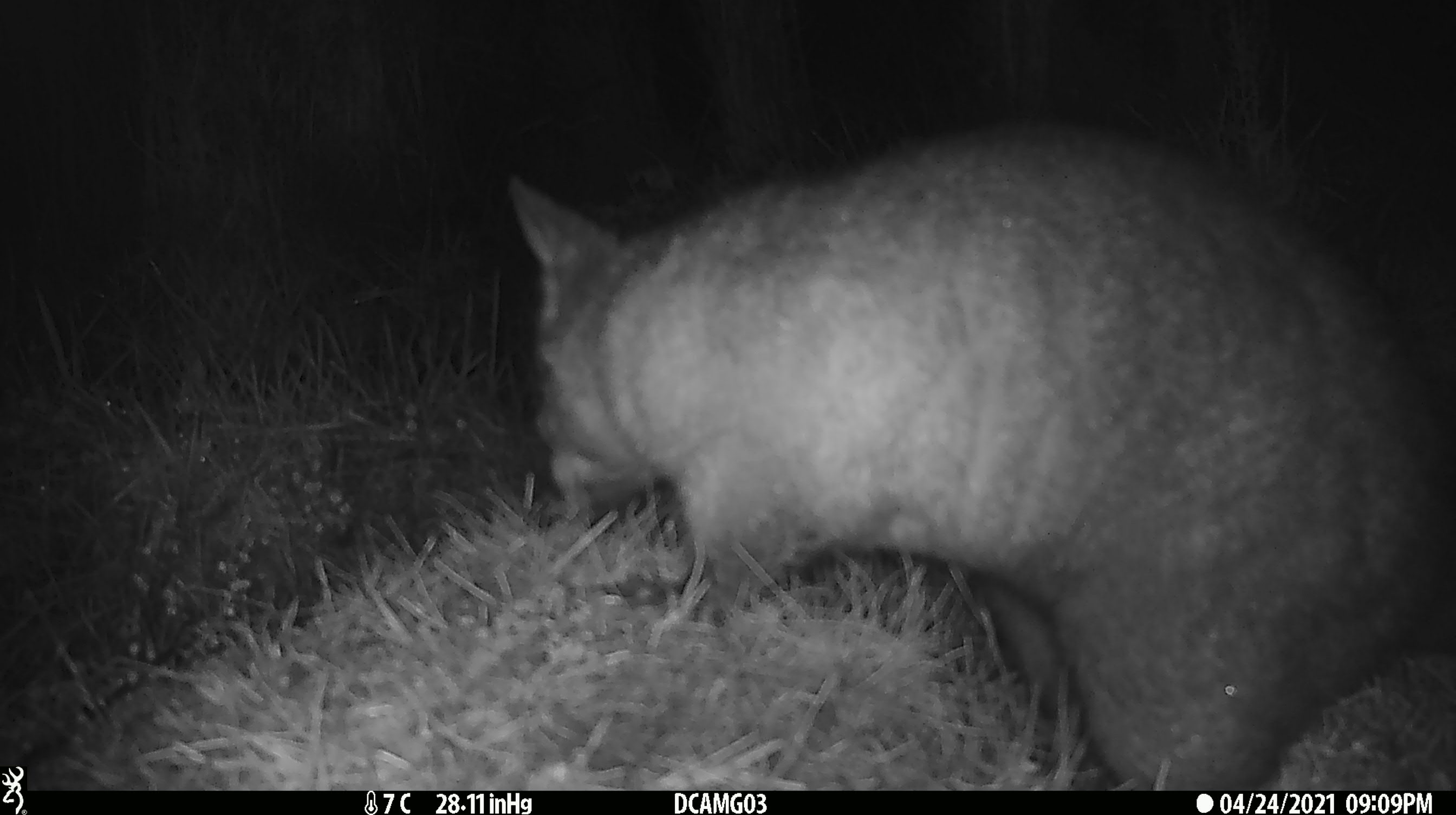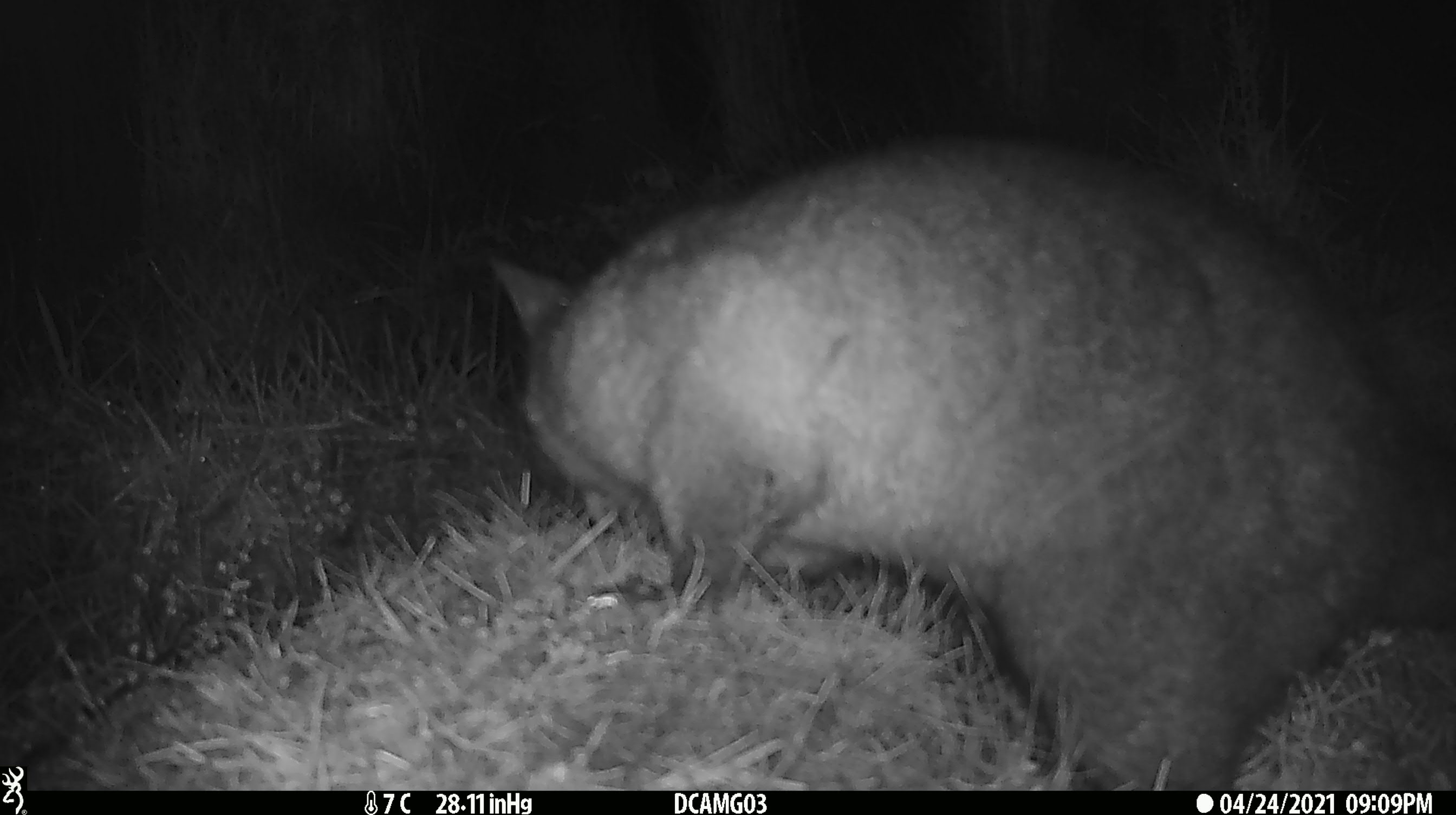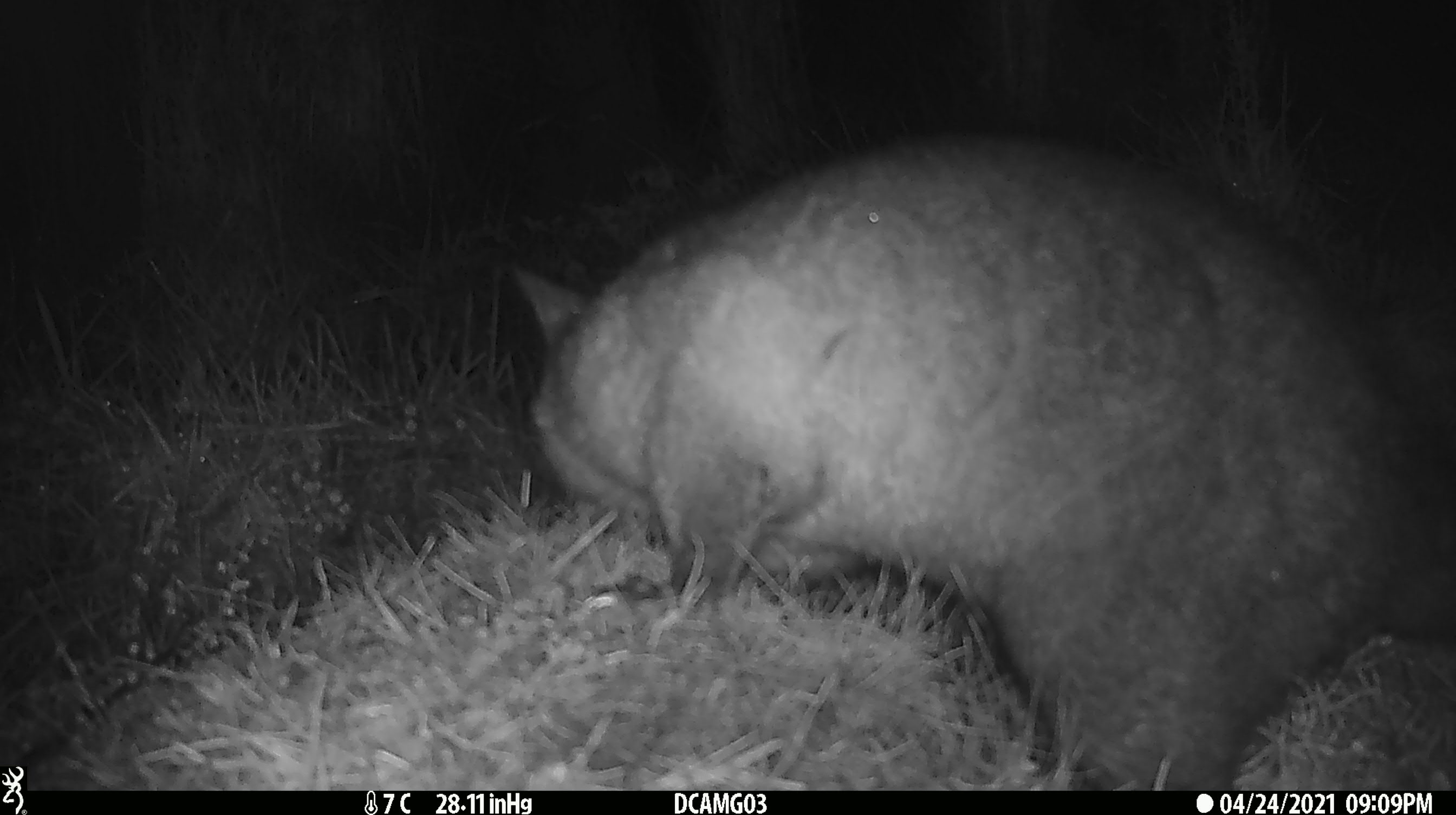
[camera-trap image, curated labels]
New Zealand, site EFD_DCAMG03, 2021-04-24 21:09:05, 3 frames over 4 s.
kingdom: Animalia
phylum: Chordata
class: Mammalia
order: Diprotodontia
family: Phalangeridae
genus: Trichosurus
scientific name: Trichosurus vulpecula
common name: common brushtail possum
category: possum